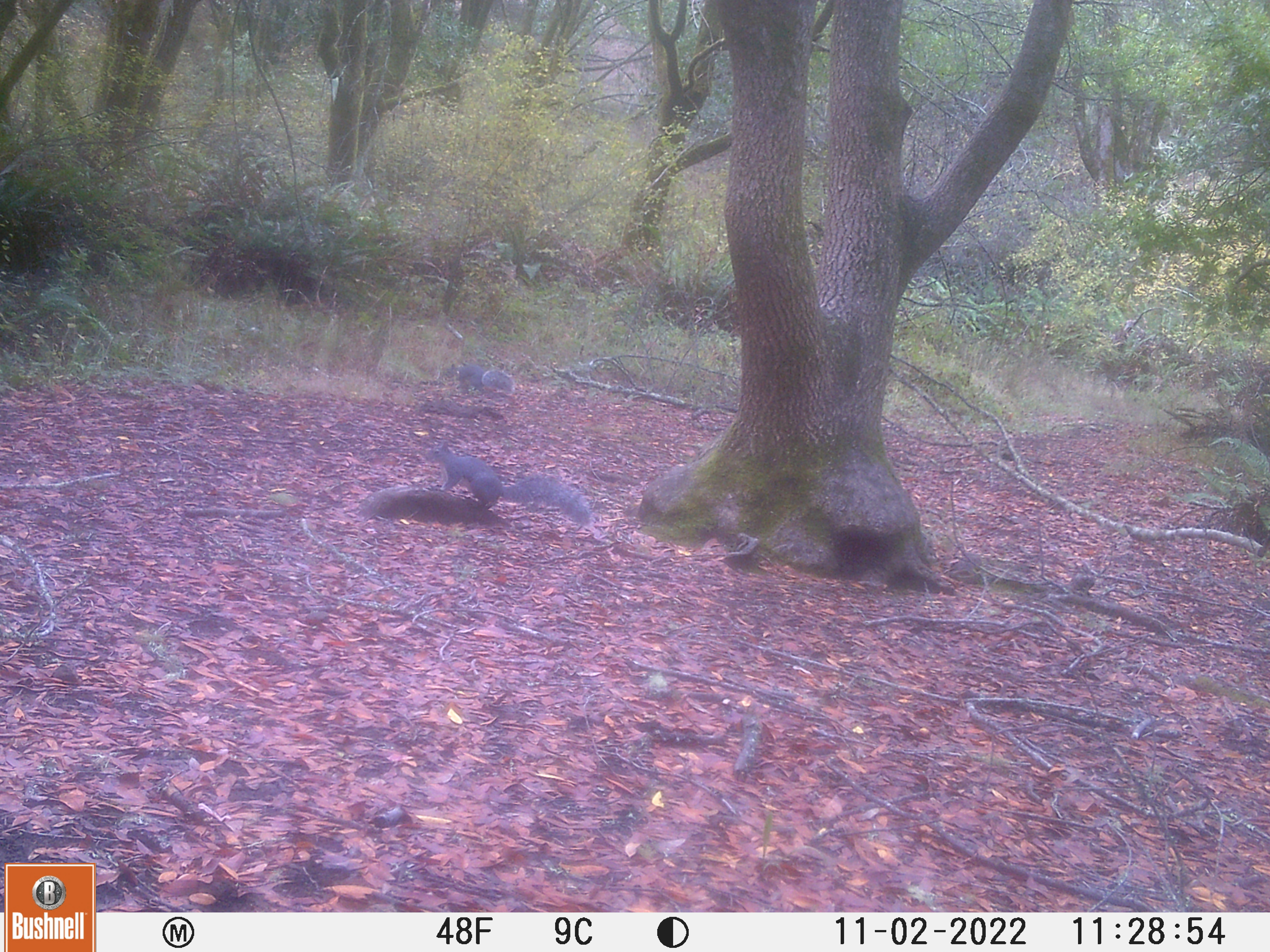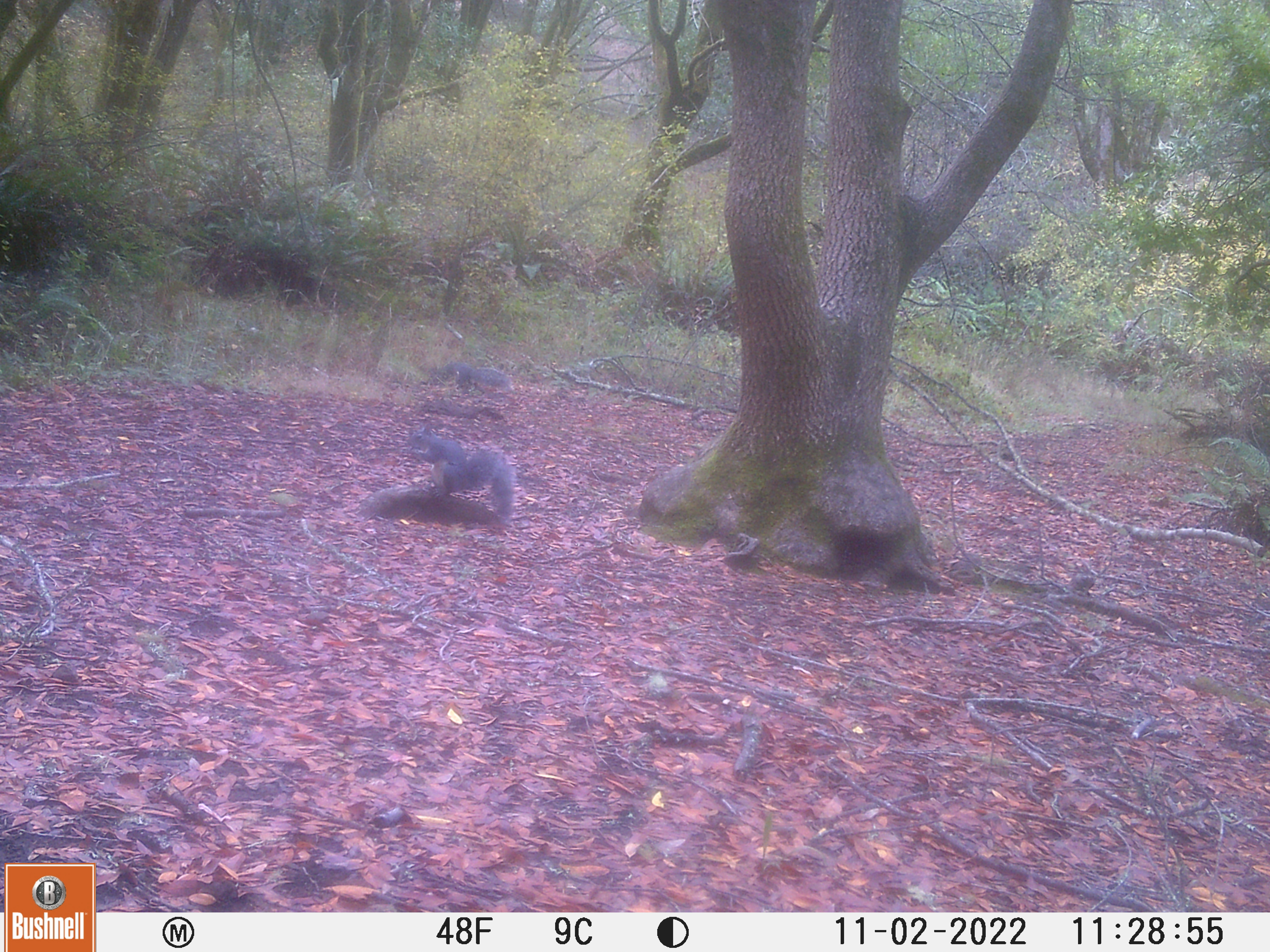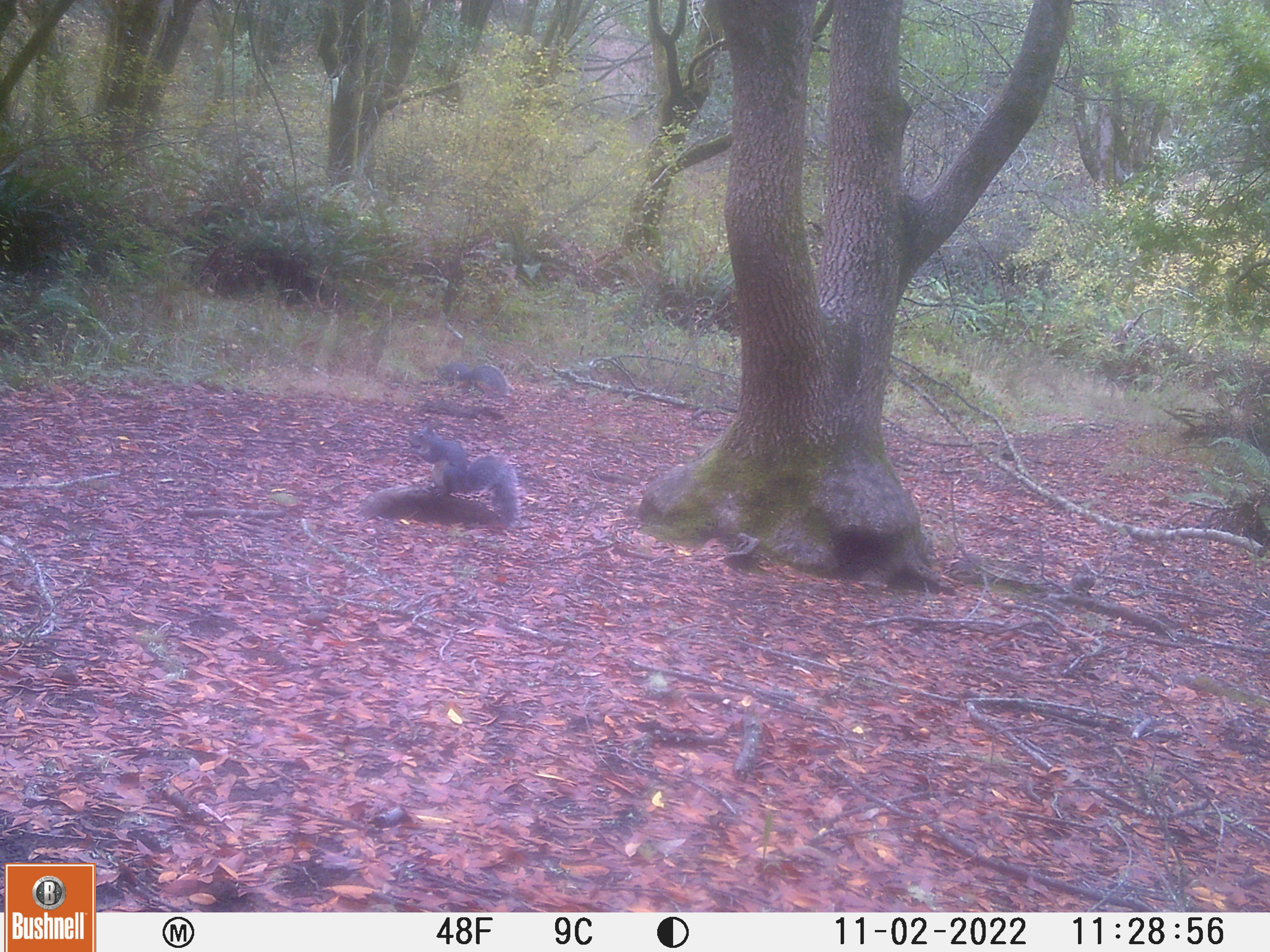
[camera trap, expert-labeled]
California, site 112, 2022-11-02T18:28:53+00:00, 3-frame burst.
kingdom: Animalia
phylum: Chordata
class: Mammalia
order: Rodentia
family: Sciuridae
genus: Sciurus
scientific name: Sciurus griseus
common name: western gray squirrel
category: western grey squirrel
Western grey squirrel (western gray squirrel) (Sciurus griseus).